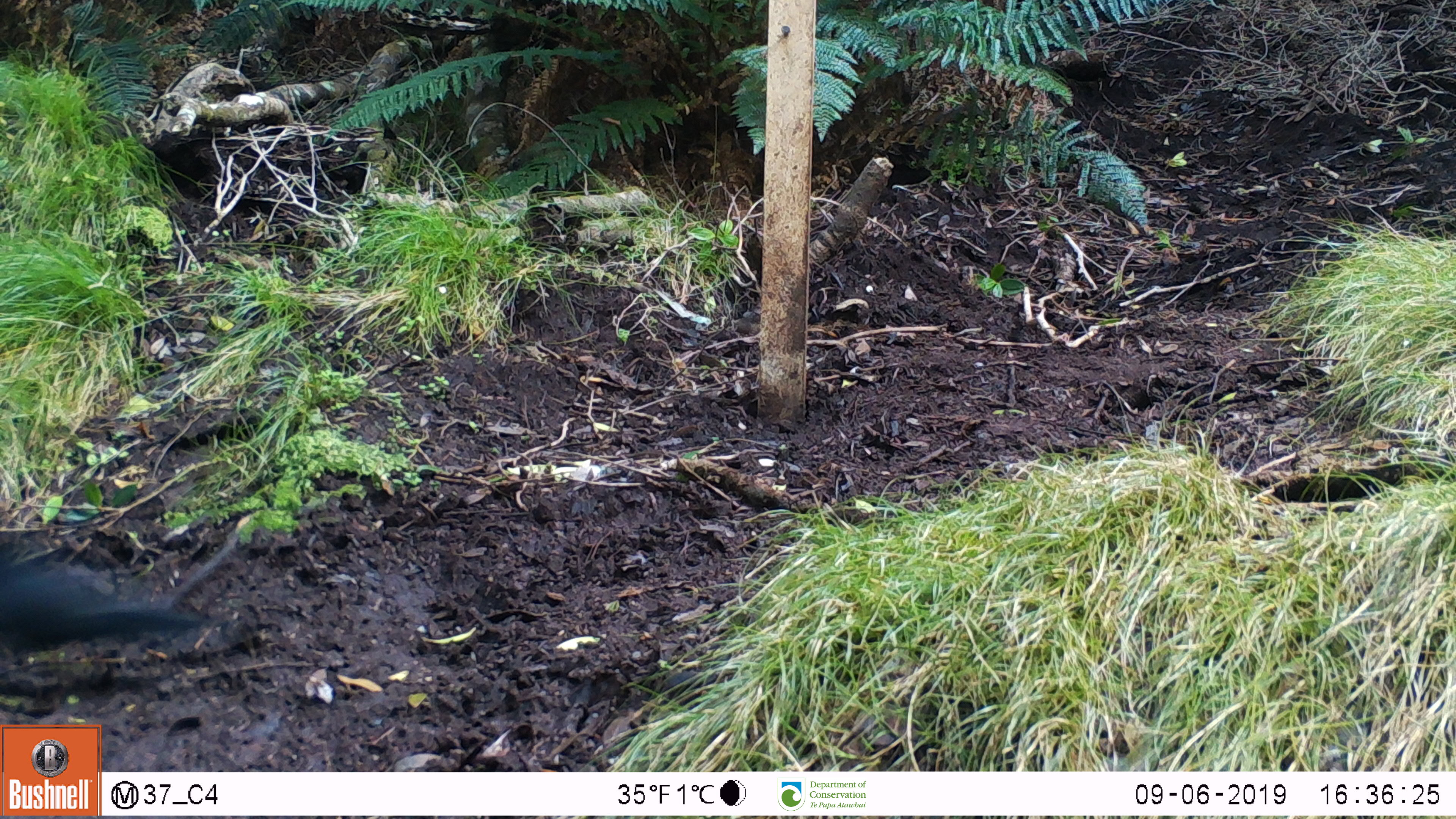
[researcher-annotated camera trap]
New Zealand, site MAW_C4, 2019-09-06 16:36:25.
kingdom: Animalia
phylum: Chordata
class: Aves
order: Passeriformes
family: Turdidae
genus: Turdus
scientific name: Turdus merula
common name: eurasian blackbird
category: blackbird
Blackbird (eurasian blackbird) (Turdus merula).